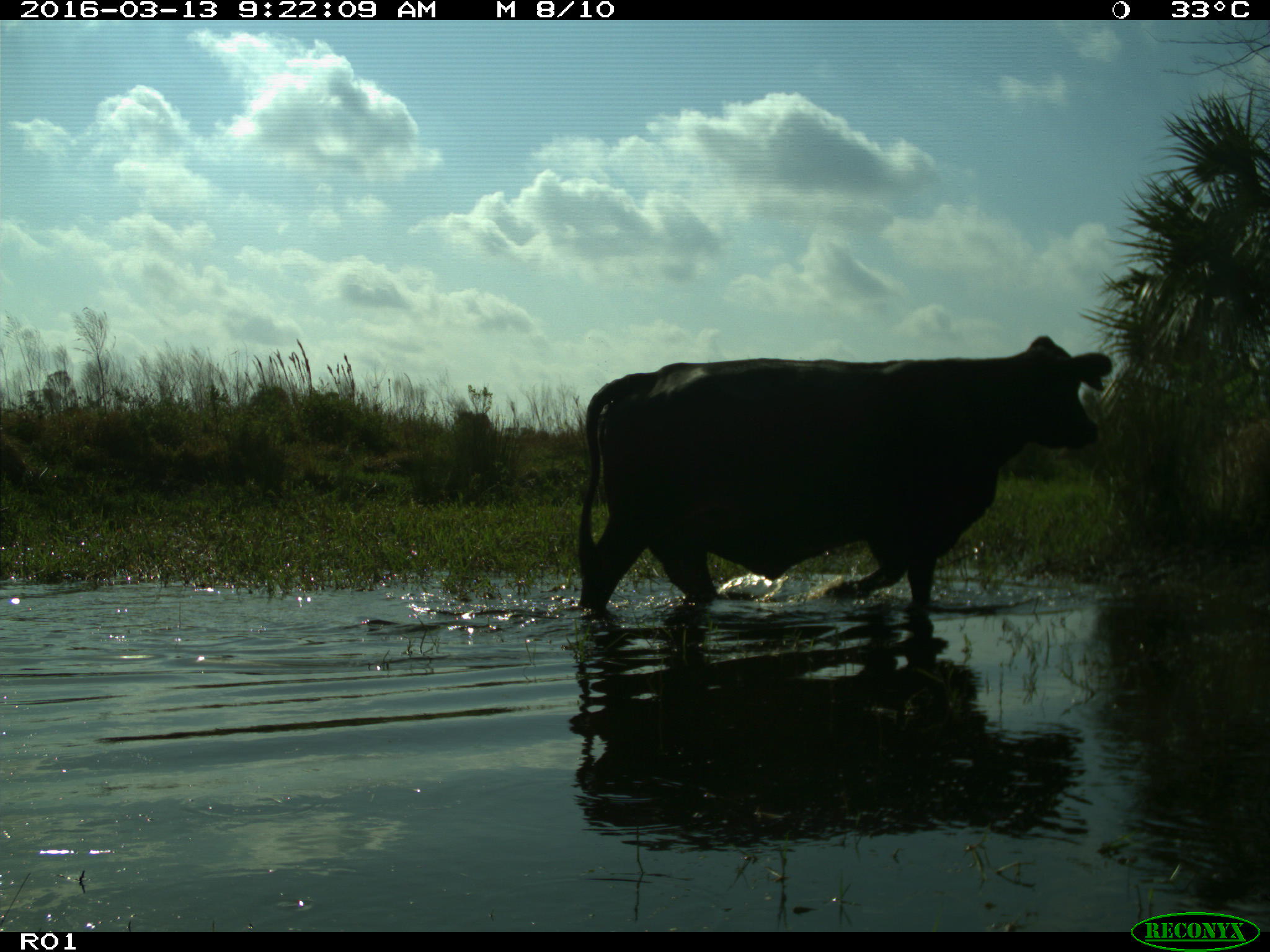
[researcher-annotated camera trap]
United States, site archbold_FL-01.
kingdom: Animalia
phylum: Chordata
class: Mammalia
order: Artiodactyla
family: Bovidae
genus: Bos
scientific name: Bos taurus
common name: domestic cow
Bos taurus (domestic cow).